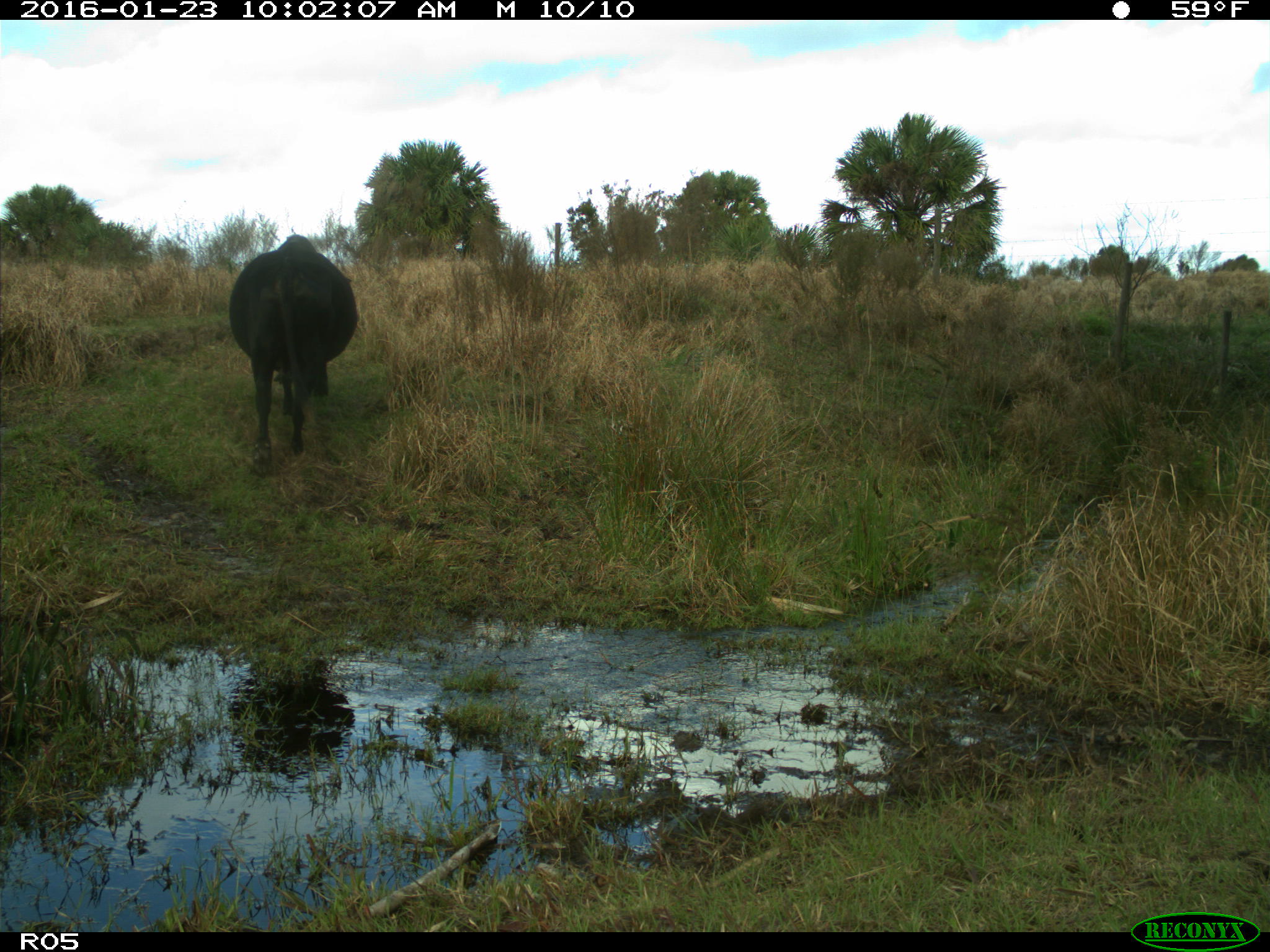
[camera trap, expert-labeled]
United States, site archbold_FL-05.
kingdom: Animalia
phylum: Chordata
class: Mammalia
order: Artiodactyla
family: Bovidae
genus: Bos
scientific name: Bos taurus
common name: domestic cow